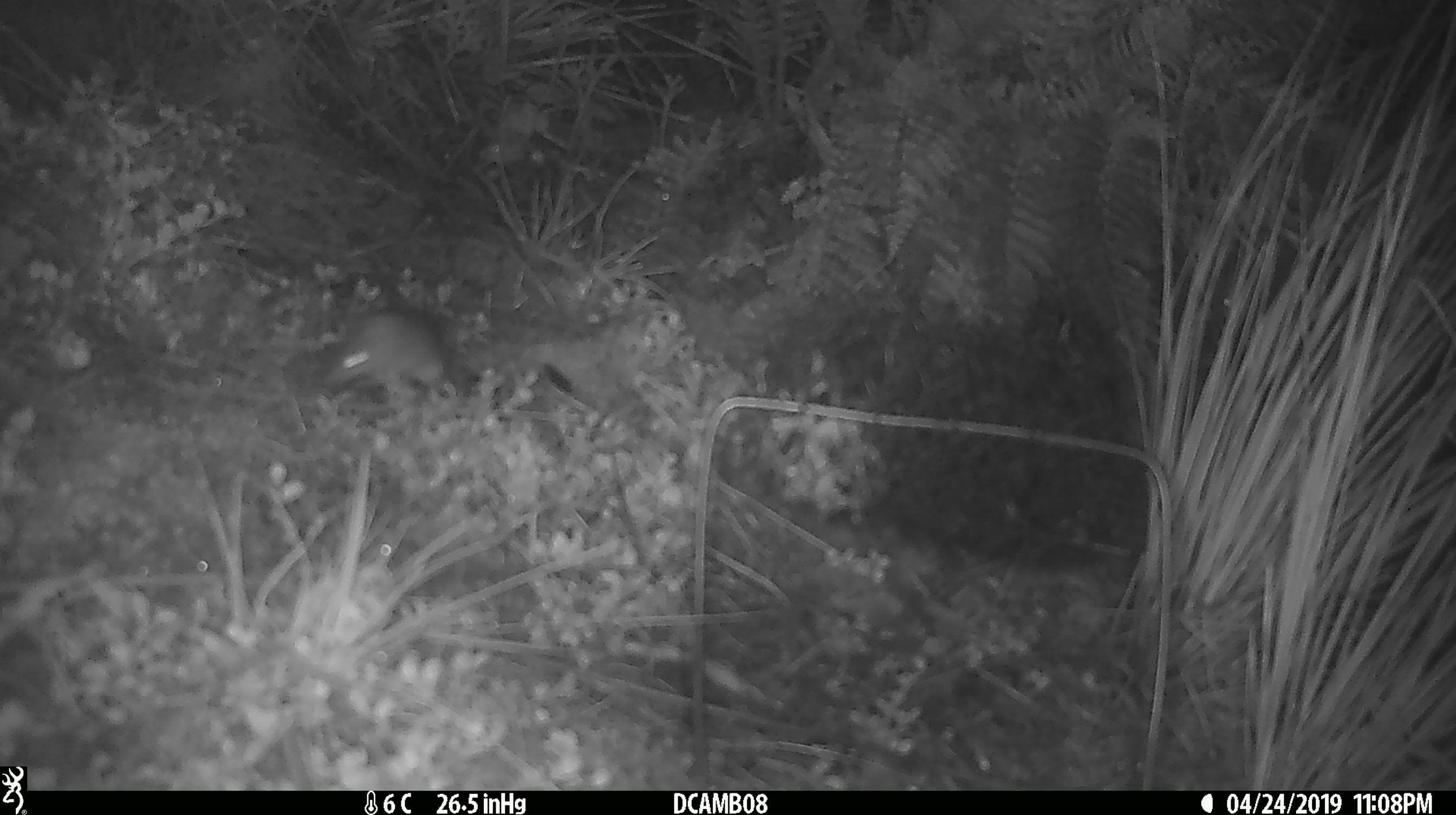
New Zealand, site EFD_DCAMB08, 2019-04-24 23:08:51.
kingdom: Animalia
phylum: Chordata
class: Mammalia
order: Rodentia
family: Muridae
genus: Mus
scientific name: Mus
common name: mouse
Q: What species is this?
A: Mouse (Mus).